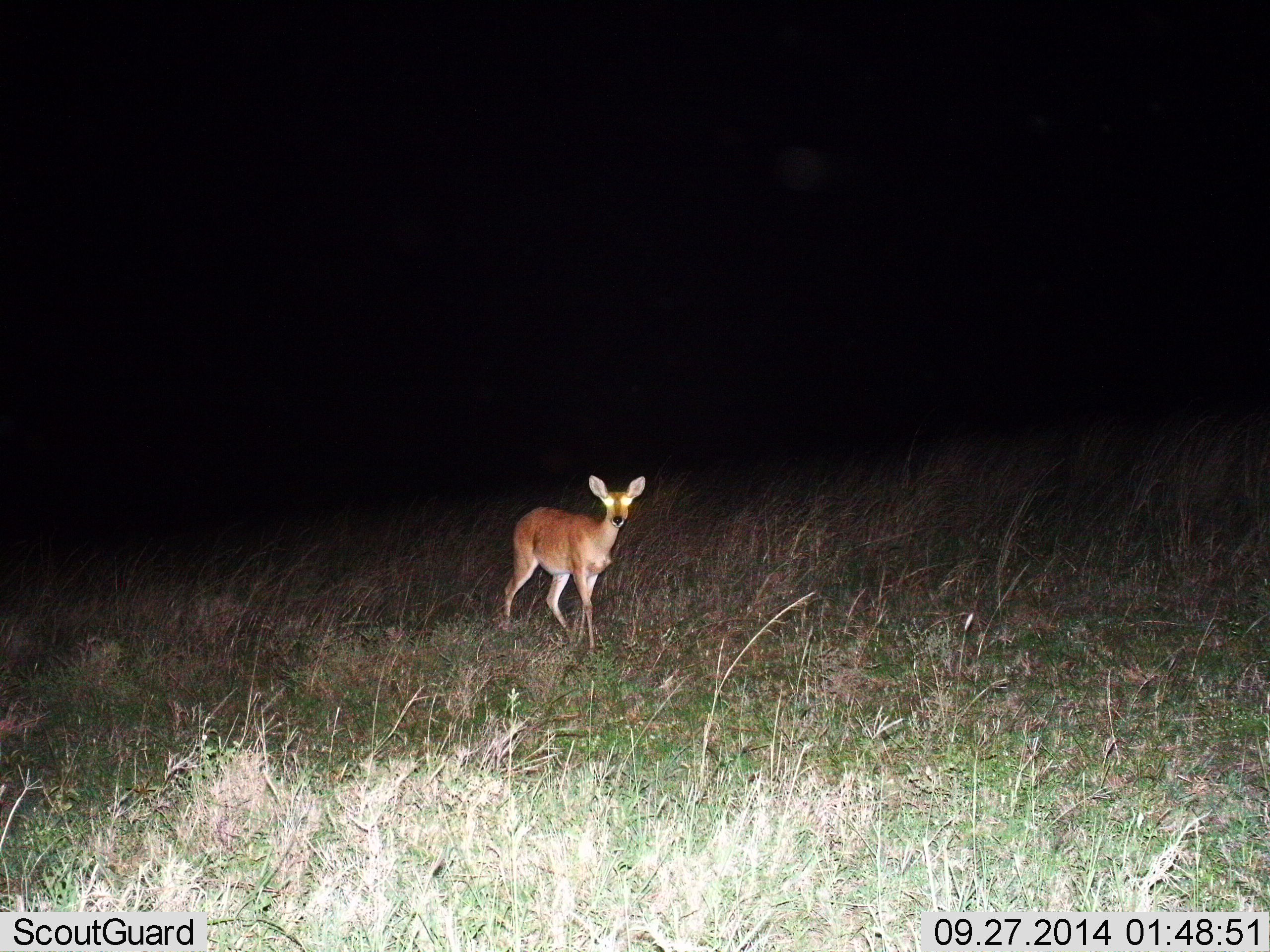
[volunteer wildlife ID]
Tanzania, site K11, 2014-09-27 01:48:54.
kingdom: Animalia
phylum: Chordata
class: Mammalia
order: Artiodactyla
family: Bovidae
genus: Redunca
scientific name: Redunca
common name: reedbuck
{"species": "reedbuck (Redunca)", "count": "1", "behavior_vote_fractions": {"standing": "100%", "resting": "0%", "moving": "0%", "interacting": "0%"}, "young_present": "0%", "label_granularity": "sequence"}